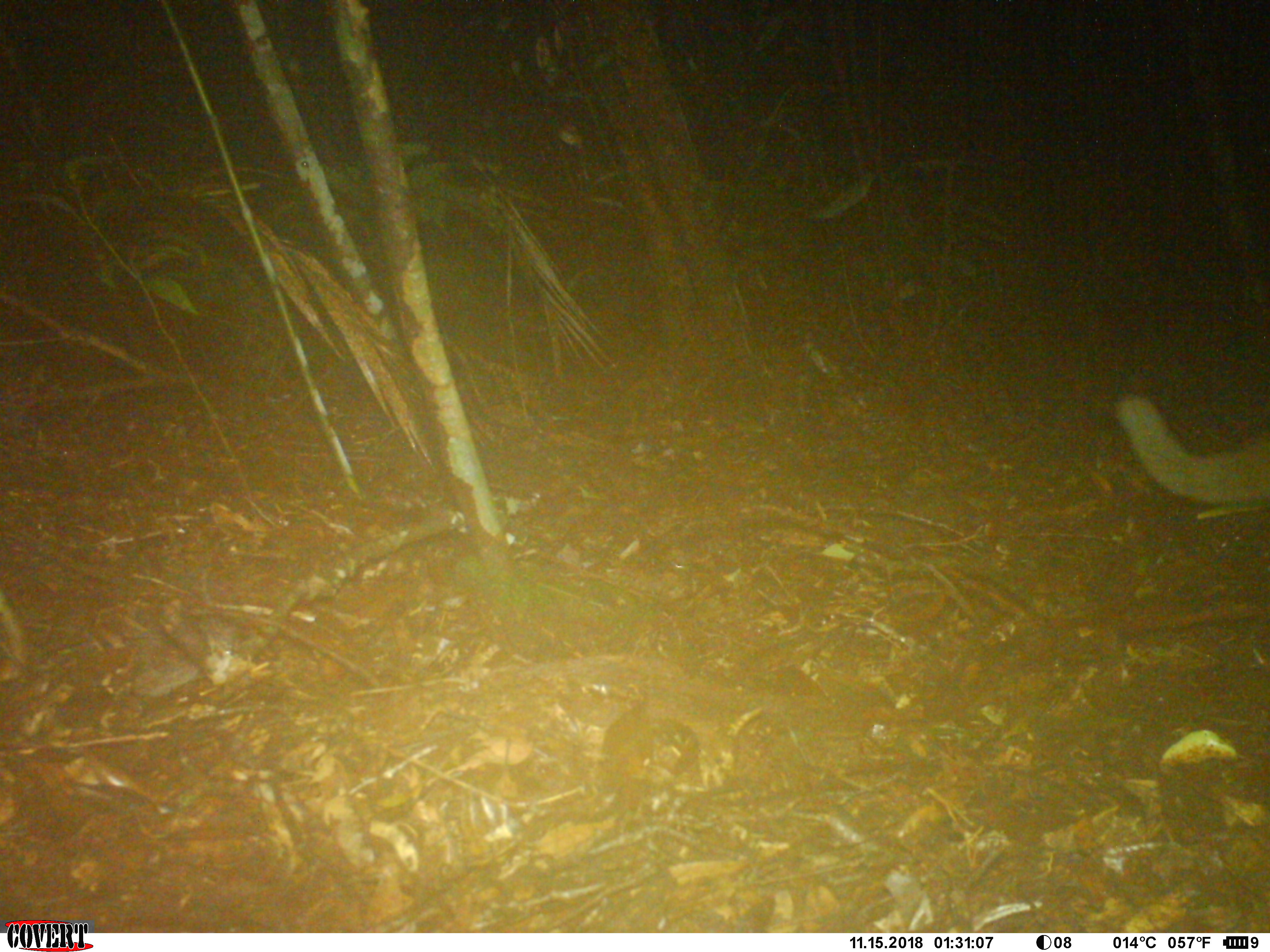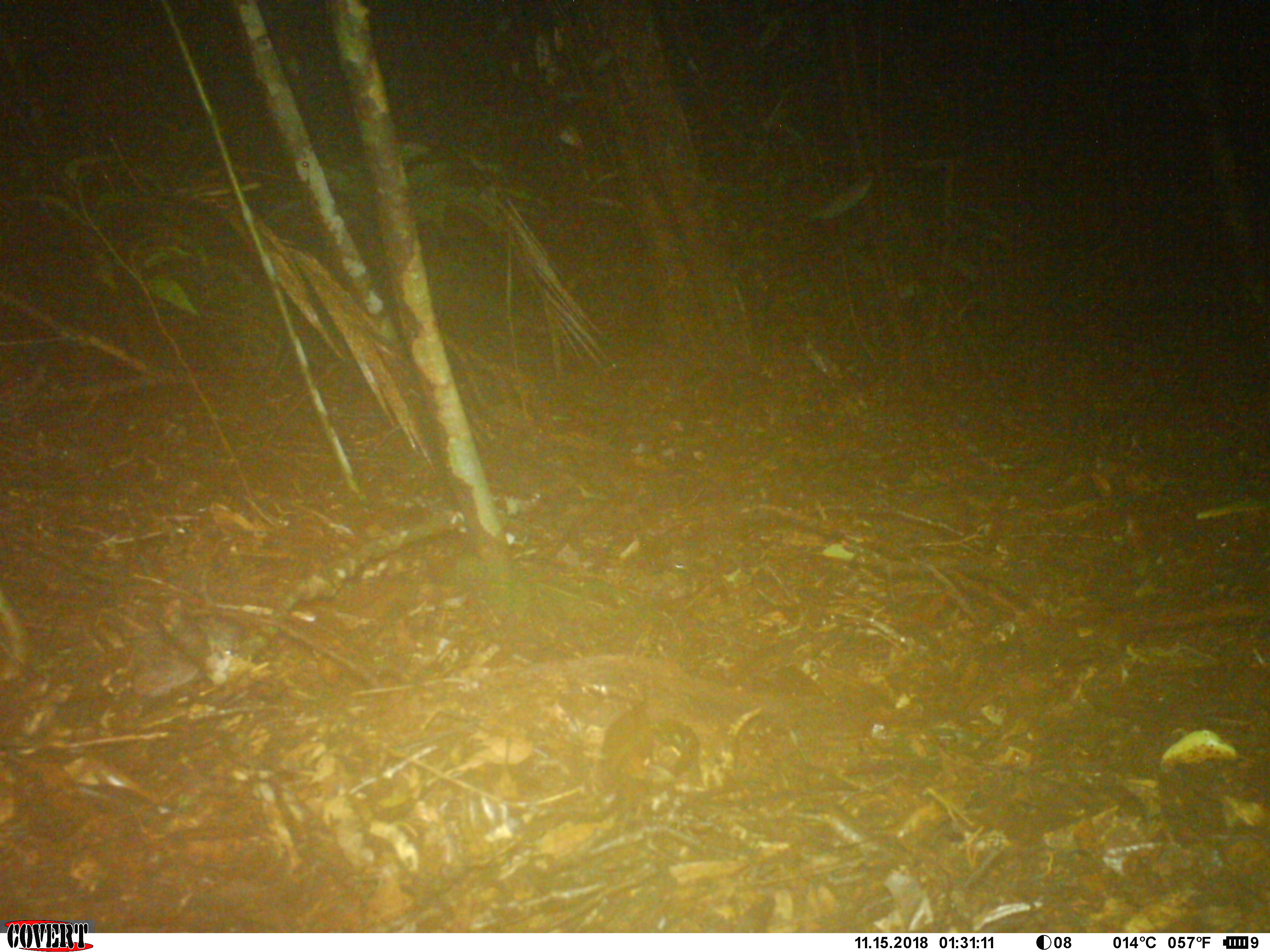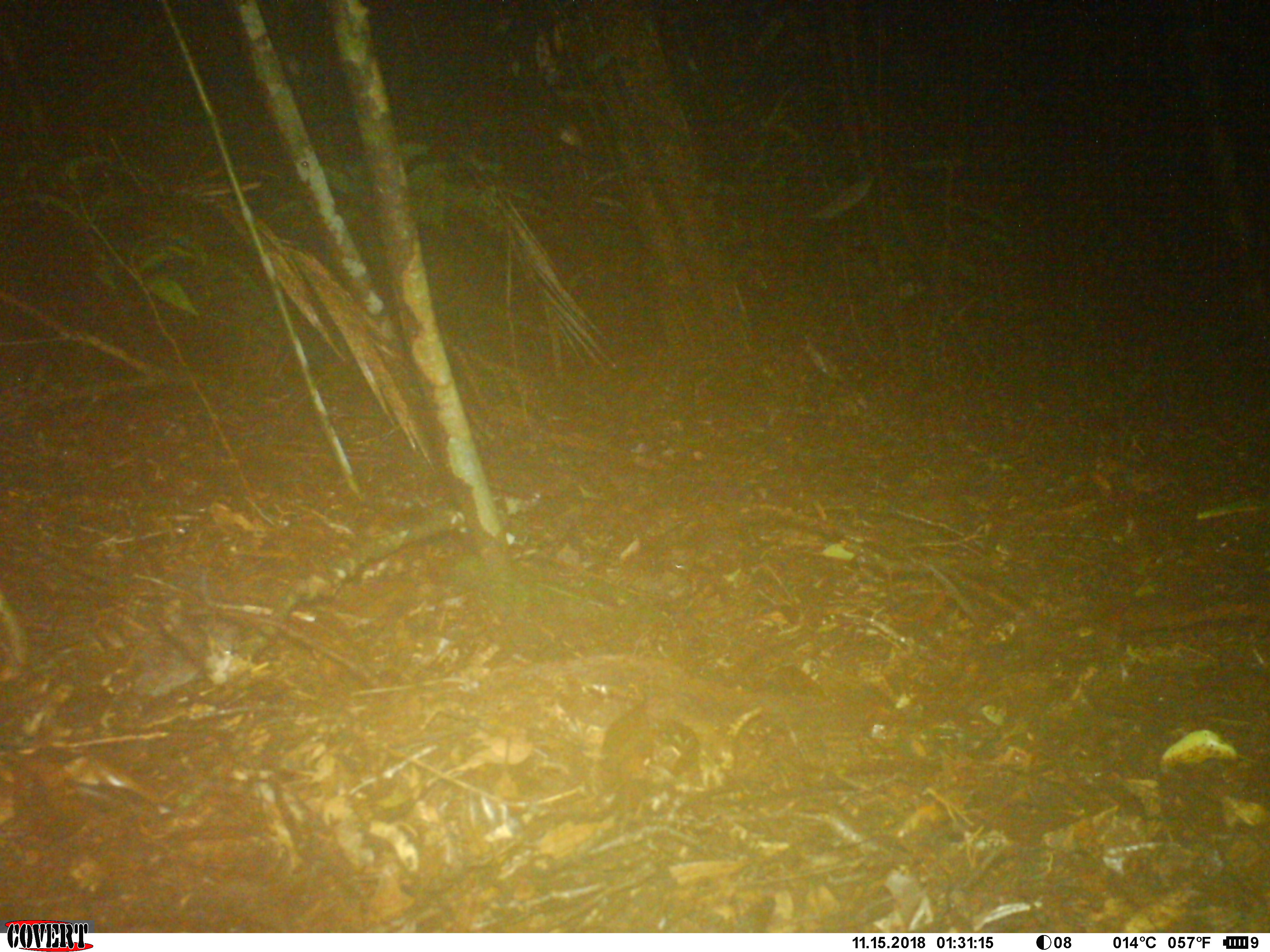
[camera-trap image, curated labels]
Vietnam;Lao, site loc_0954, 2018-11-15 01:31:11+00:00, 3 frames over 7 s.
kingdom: Animalia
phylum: Chordata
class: Mammalia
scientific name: Mammalia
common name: mammal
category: unidentified mammal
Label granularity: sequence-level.